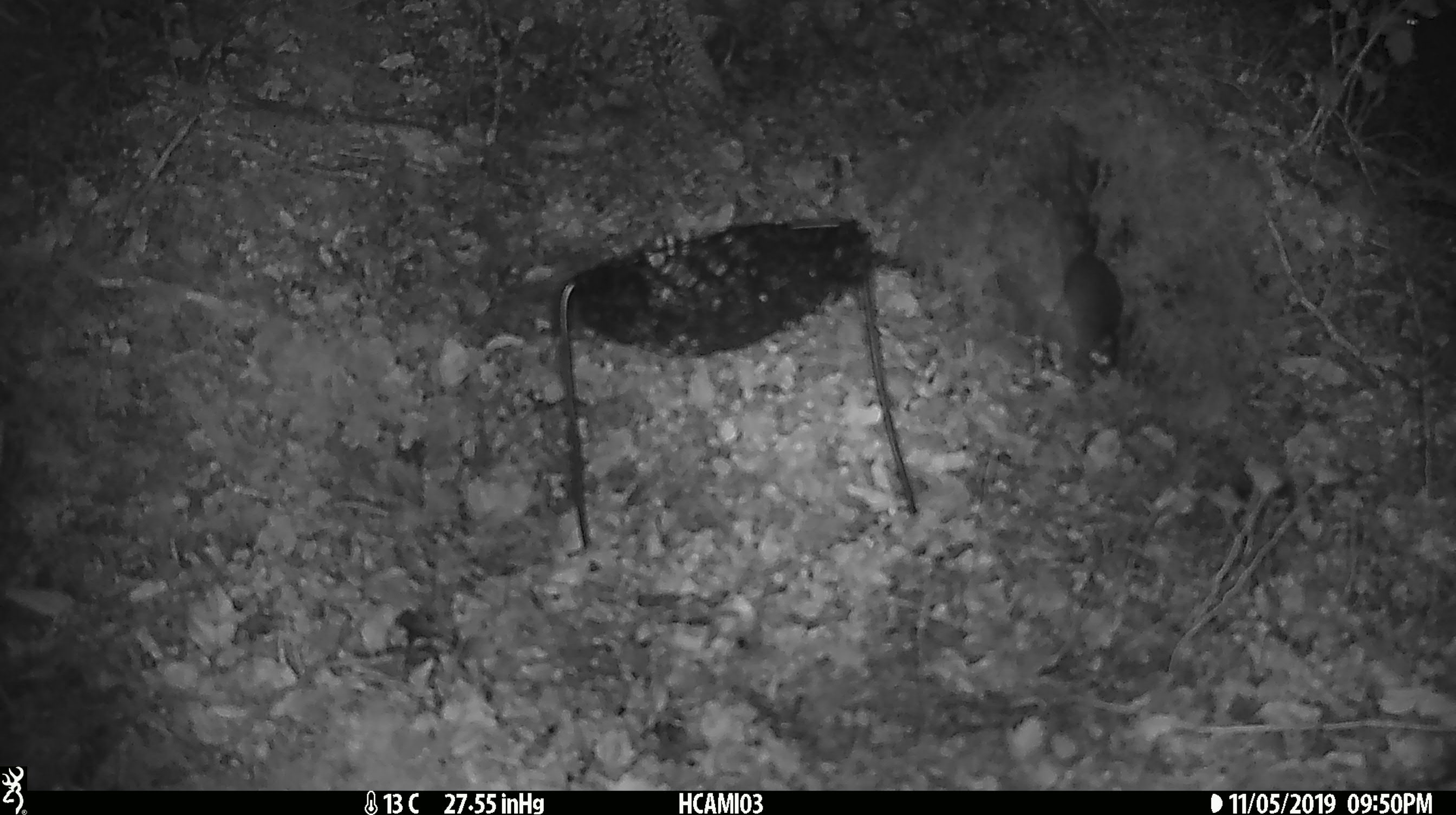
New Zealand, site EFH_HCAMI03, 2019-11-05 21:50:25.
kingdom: Animalia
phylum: Chordata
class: Mammalia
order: Rodentia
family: Muridae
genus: Mus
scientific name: Mus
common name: mouse